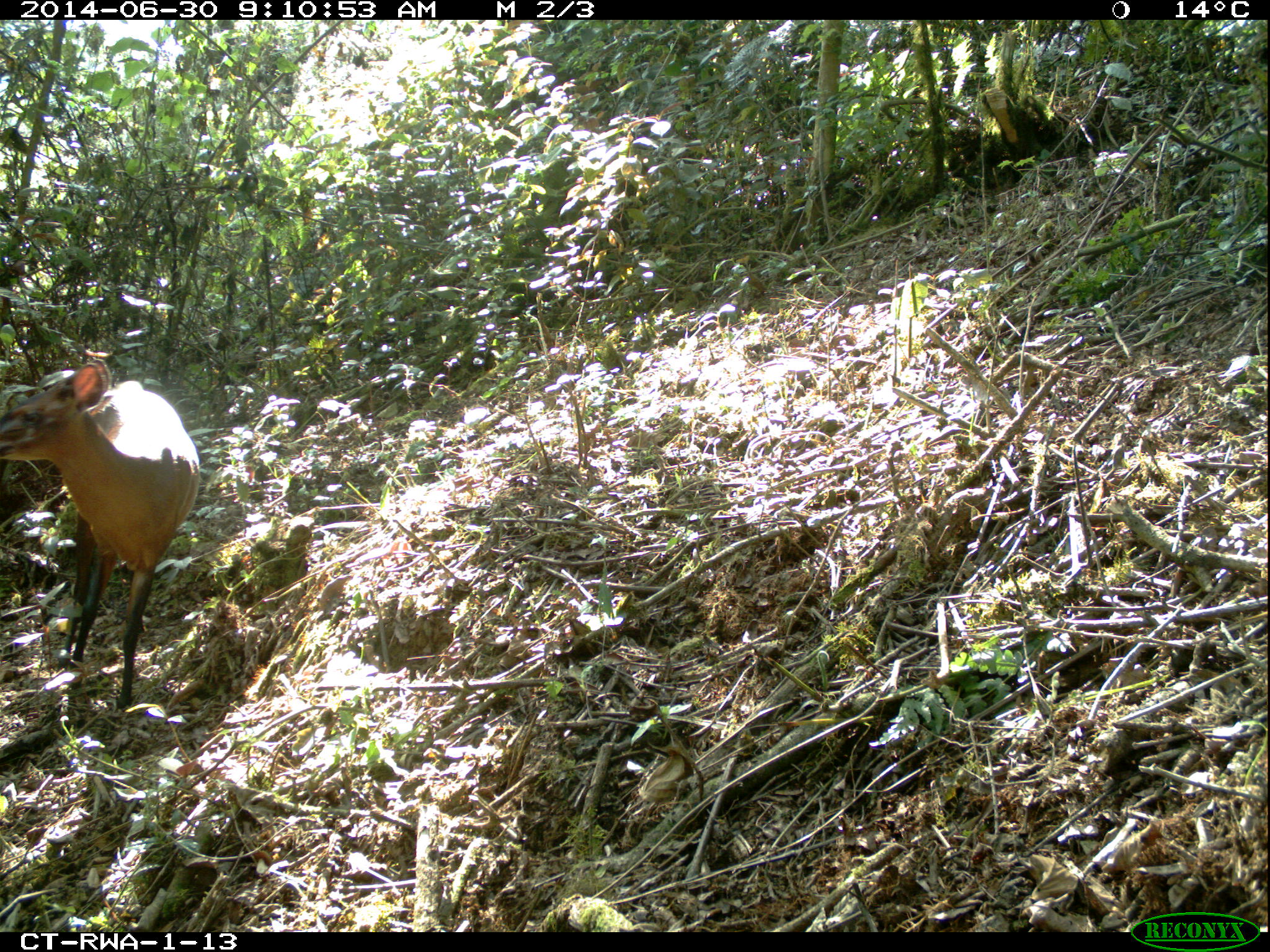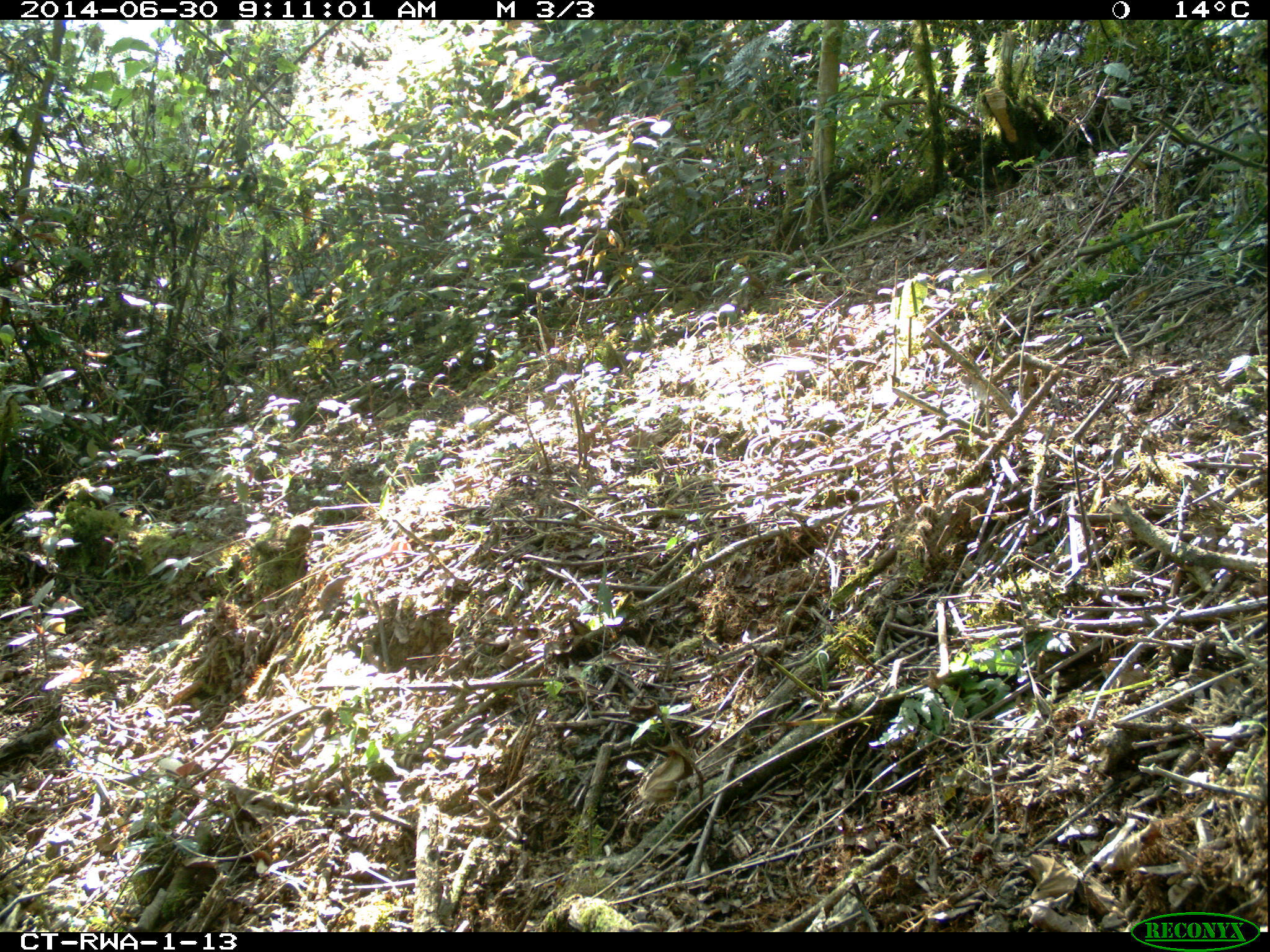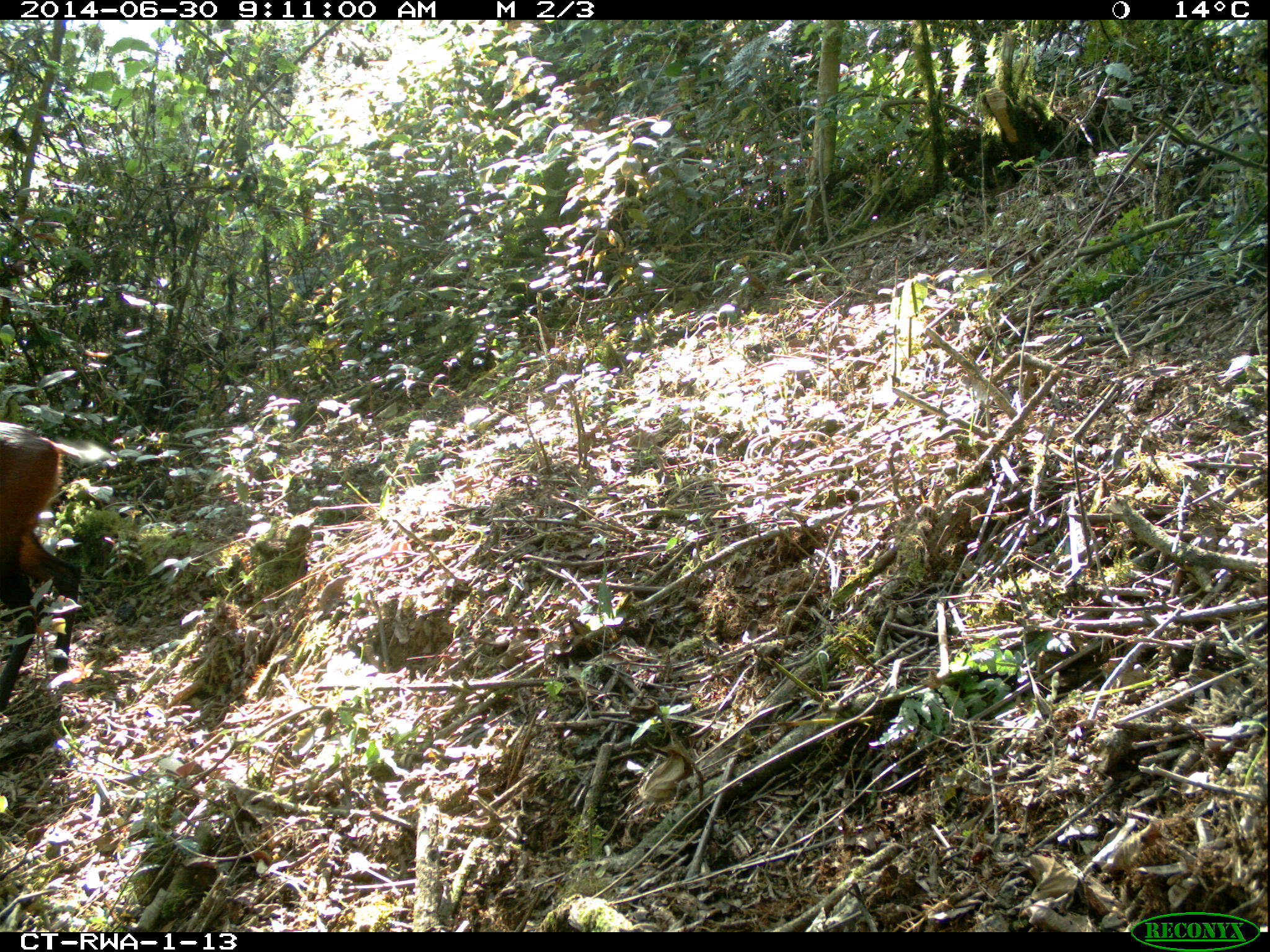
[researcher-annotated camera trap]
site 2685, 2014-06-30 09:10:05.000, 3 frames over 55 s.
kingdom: Animalia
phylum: Chordata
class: Mammalia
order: Artiodactyla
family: Bovidae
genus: Cephalophus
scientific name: Cephalophus nigrifrons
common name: black-fronted duiker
Cephalophus nigrifrons (black-fronted duiker), count 1.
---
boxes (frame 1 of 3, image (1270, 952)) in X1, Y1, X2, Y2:
cephalophus nigrifrons: 0, 360, 200, 712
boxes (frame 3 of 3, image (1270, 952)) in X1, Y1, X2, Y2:
cephalophus nigrifrons: 0, 418, 83, 712